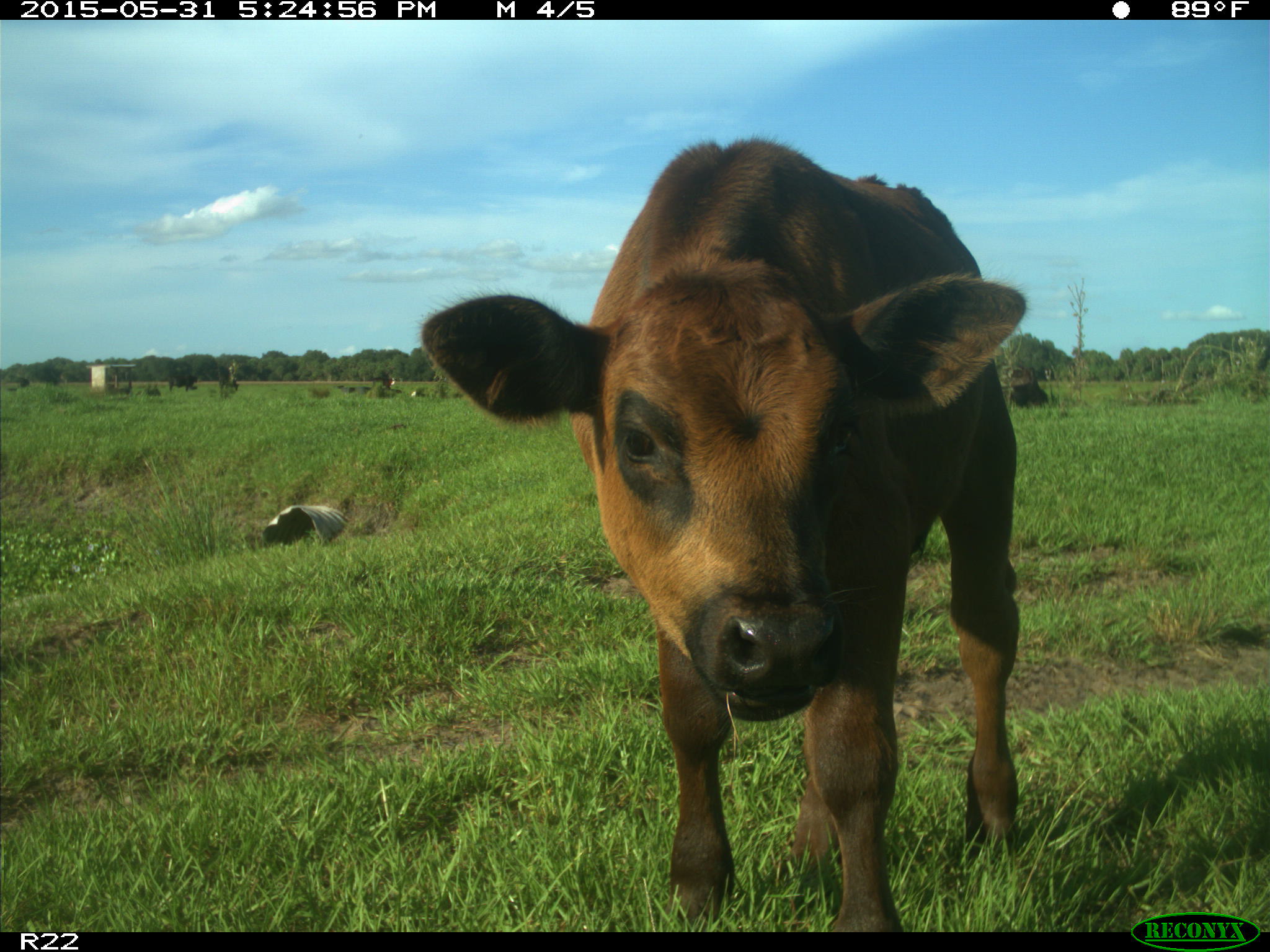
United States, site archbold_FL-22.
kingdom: Animalia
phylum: Chordata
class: Mammalia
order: Artiodactyla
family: Bovidae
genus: Bos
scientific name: Bos taurus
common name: domestic cow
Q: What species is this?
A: Bos taurus (domestic cow).